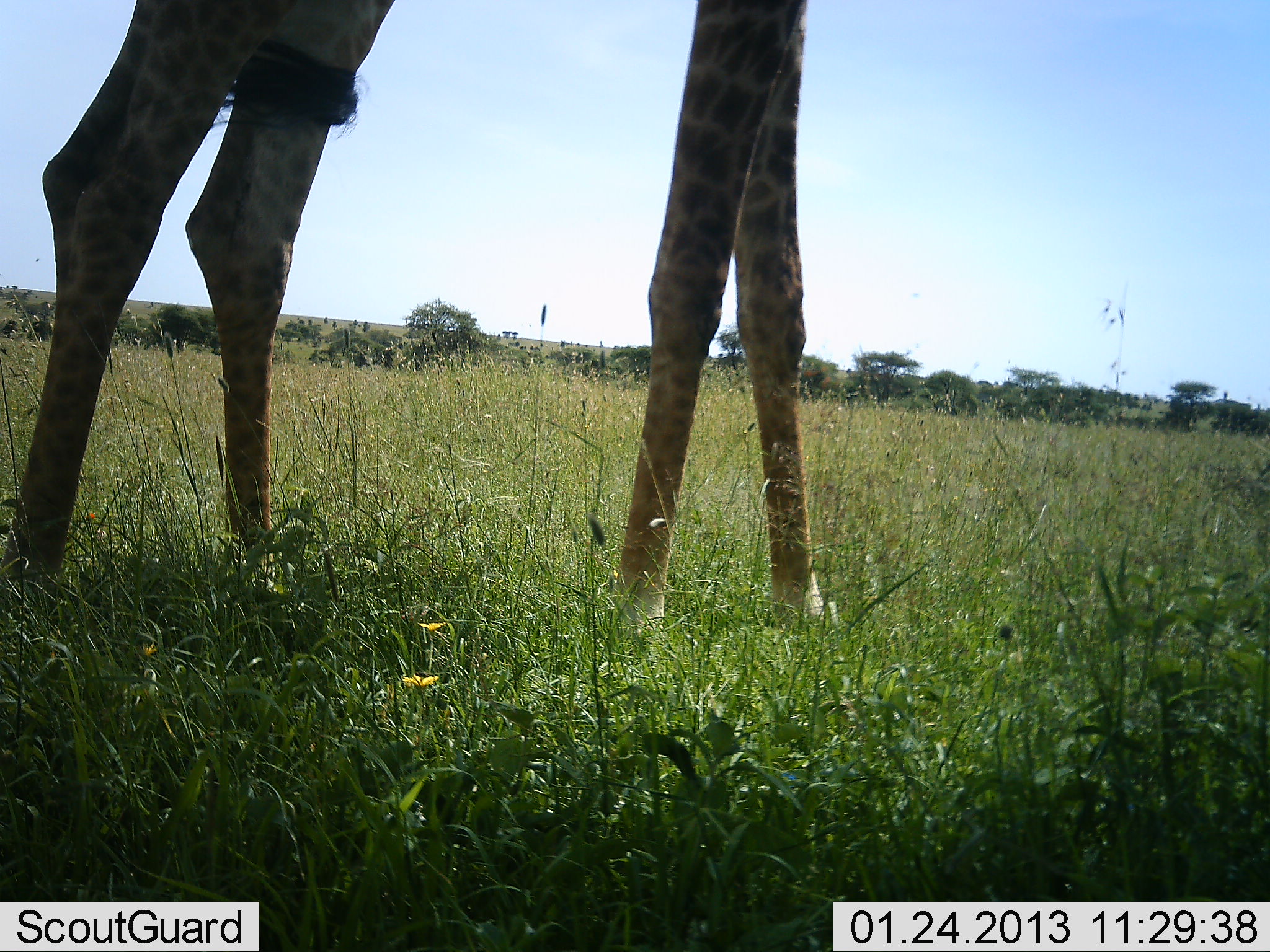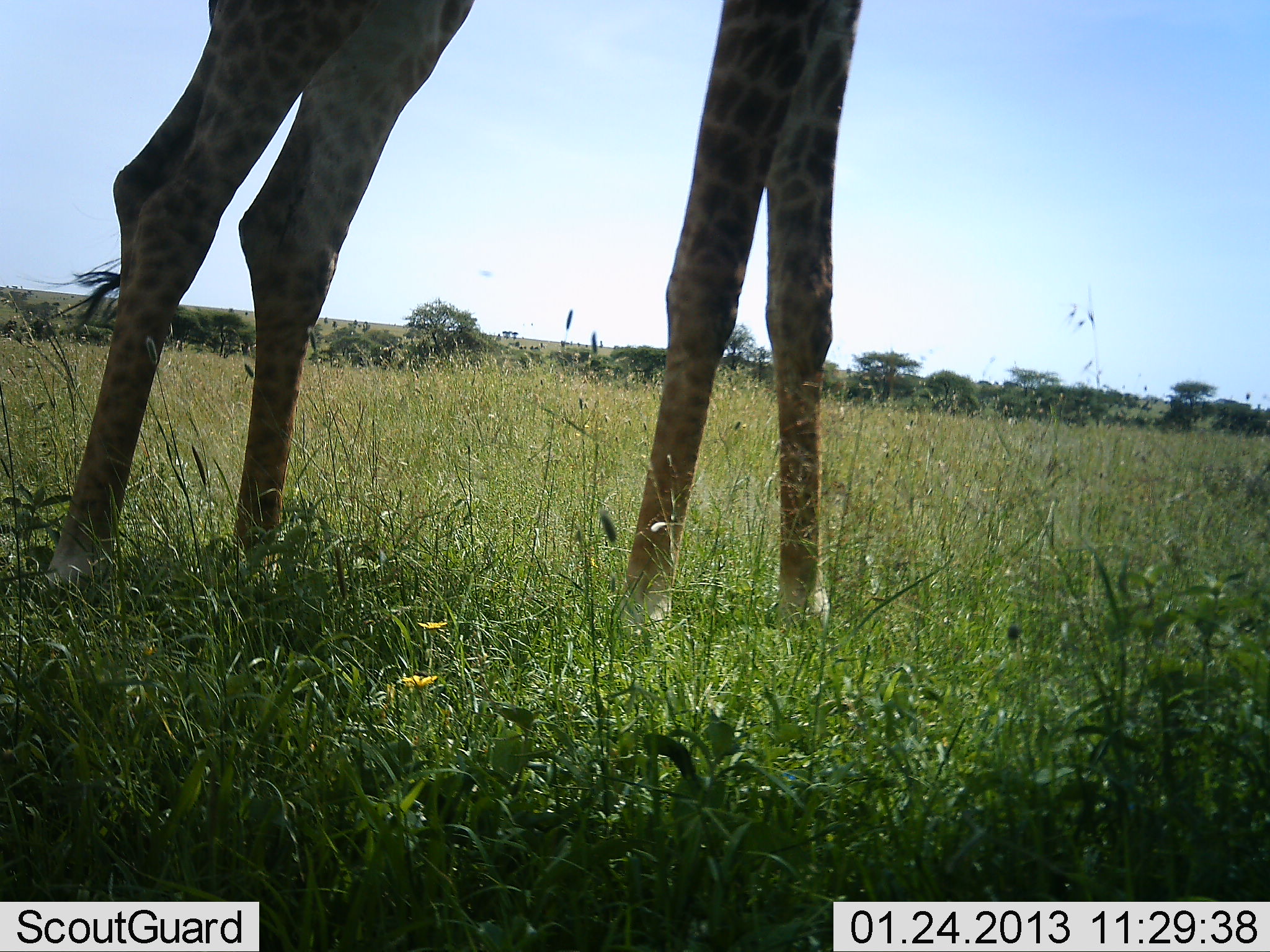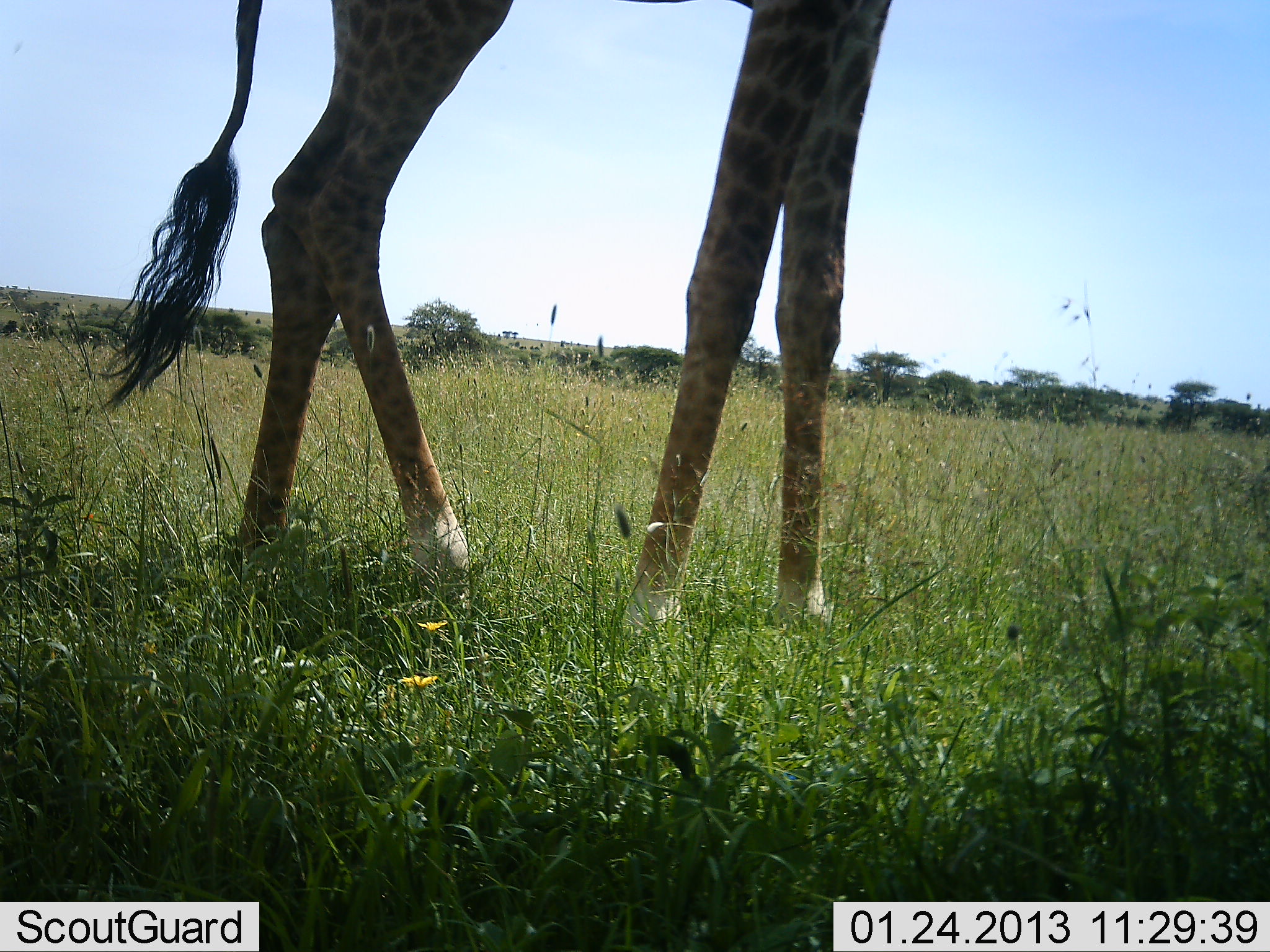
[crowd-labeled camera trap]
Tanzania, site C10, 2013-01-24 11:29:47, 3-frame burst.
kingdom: Animalia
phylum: Chordata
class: Mammalia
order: Artiodactyla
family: Giraffidae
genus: Giraffa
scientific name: Giraffa camelopardalis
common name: giraffe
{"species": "giraffe (Giraffa camelopardalis)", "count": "1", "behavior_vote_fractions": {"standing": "67%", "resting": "0%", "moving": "33%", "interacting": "8%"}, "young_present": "0%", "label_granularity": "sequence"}